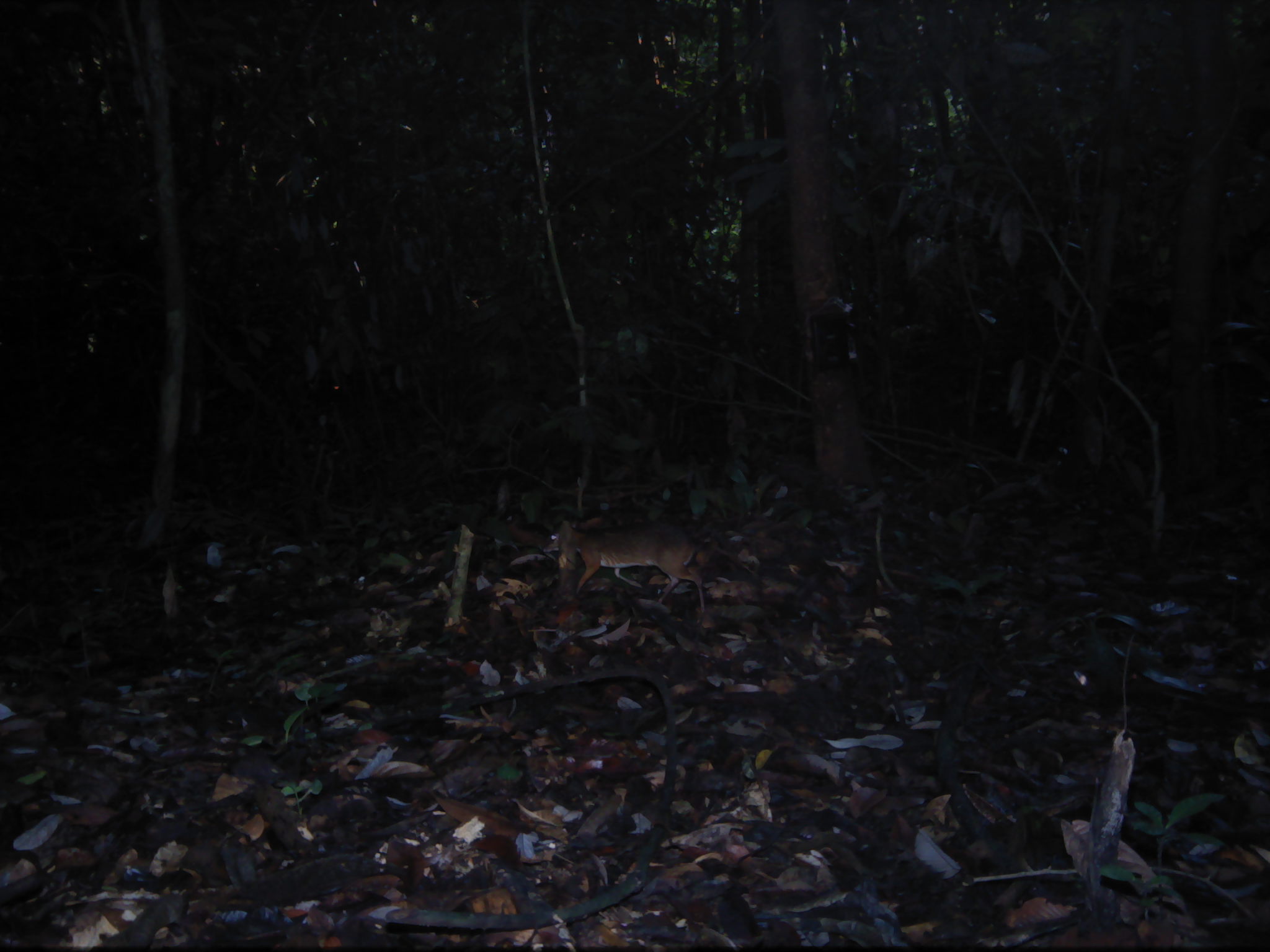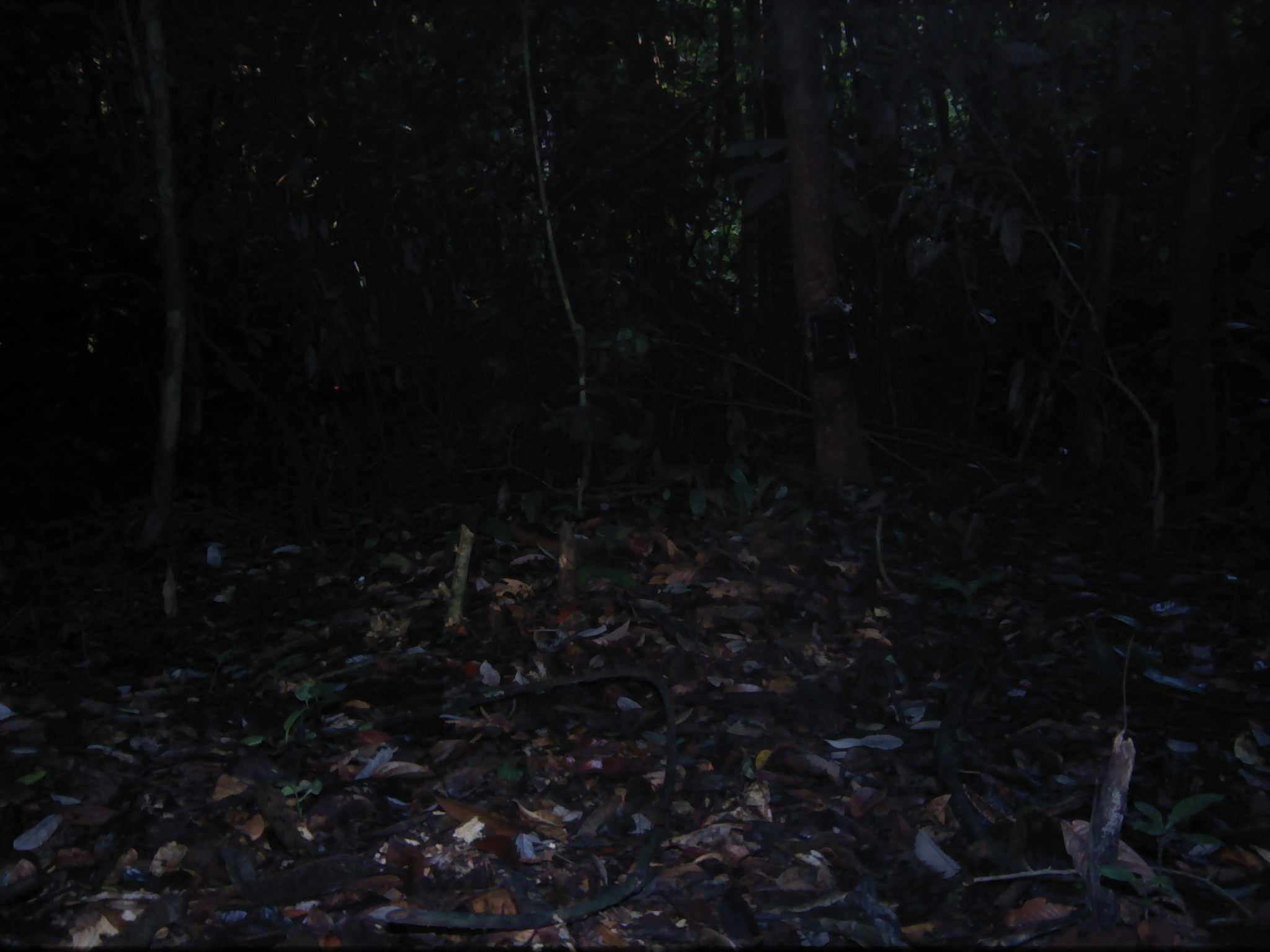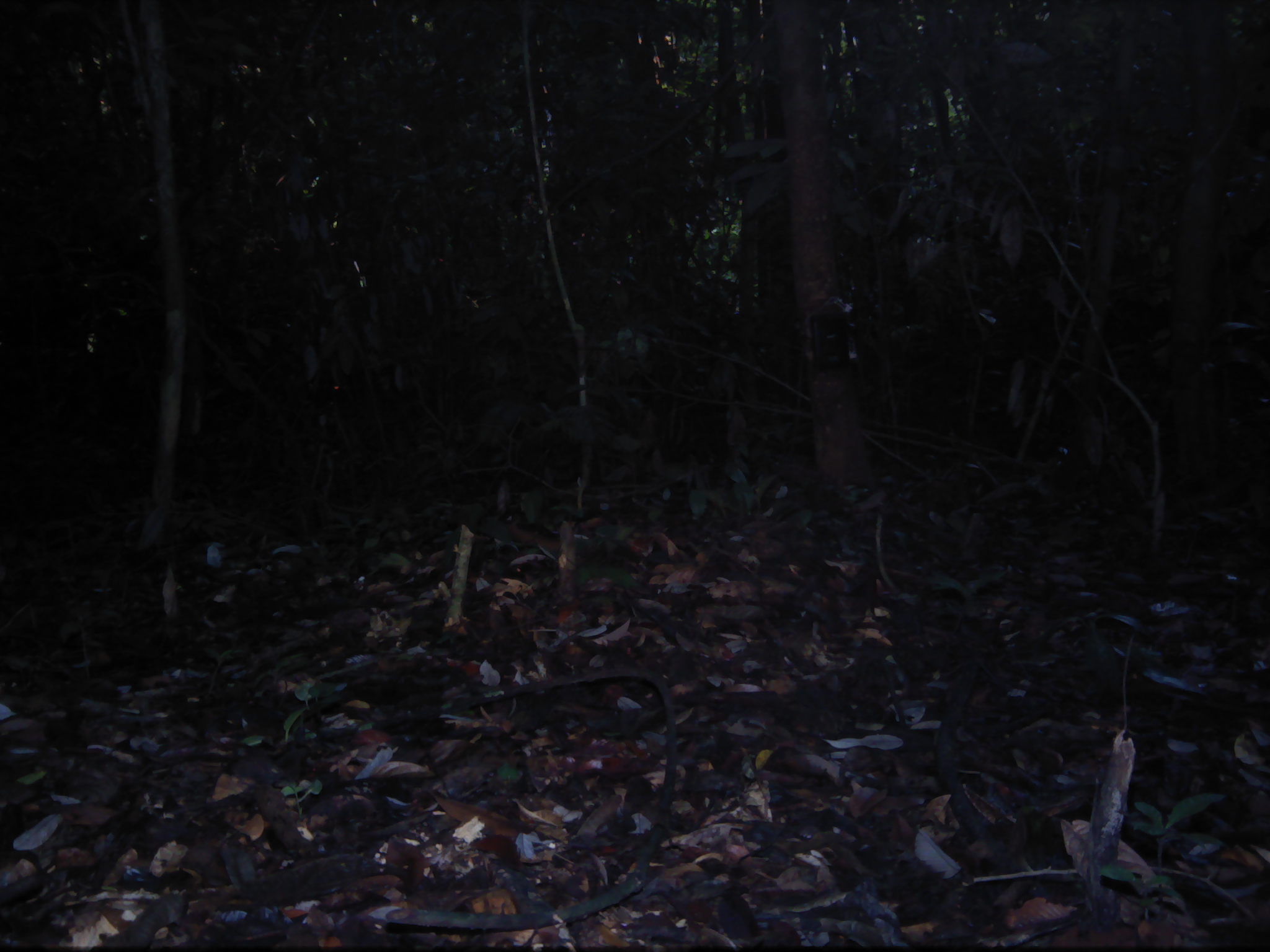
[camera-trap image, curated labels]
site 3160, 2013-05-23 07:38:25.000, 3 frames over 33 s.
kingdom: Animalia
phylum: Chordata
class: Mammalia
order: Artiodactyla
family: Tragulidae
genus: Tragulus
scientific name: Tragulus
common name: mouse-deer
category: tragulus sp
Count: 1.